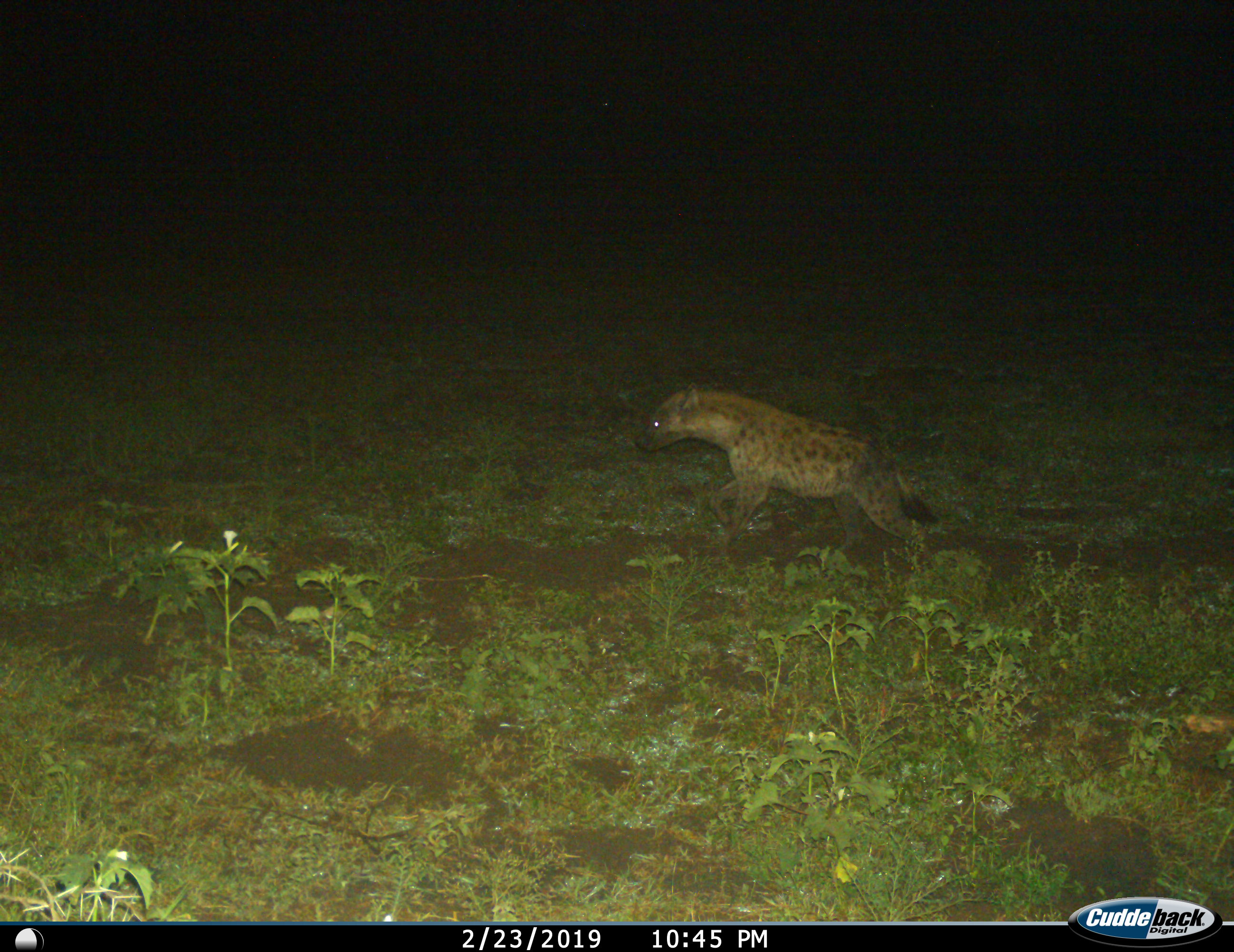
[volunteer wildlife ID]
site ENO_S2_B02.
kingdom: Animalia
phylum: Chordata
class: Mammalia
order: Carnivora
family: Hyaenidae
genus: Crocuta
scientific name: Crocuta crocuta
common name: spotted hyena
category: hyenaspotted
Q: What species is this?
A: Hyenaspotted (spotted hyena) (Crocuta crocuta).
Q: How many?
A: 1.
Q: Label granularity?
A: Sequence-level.